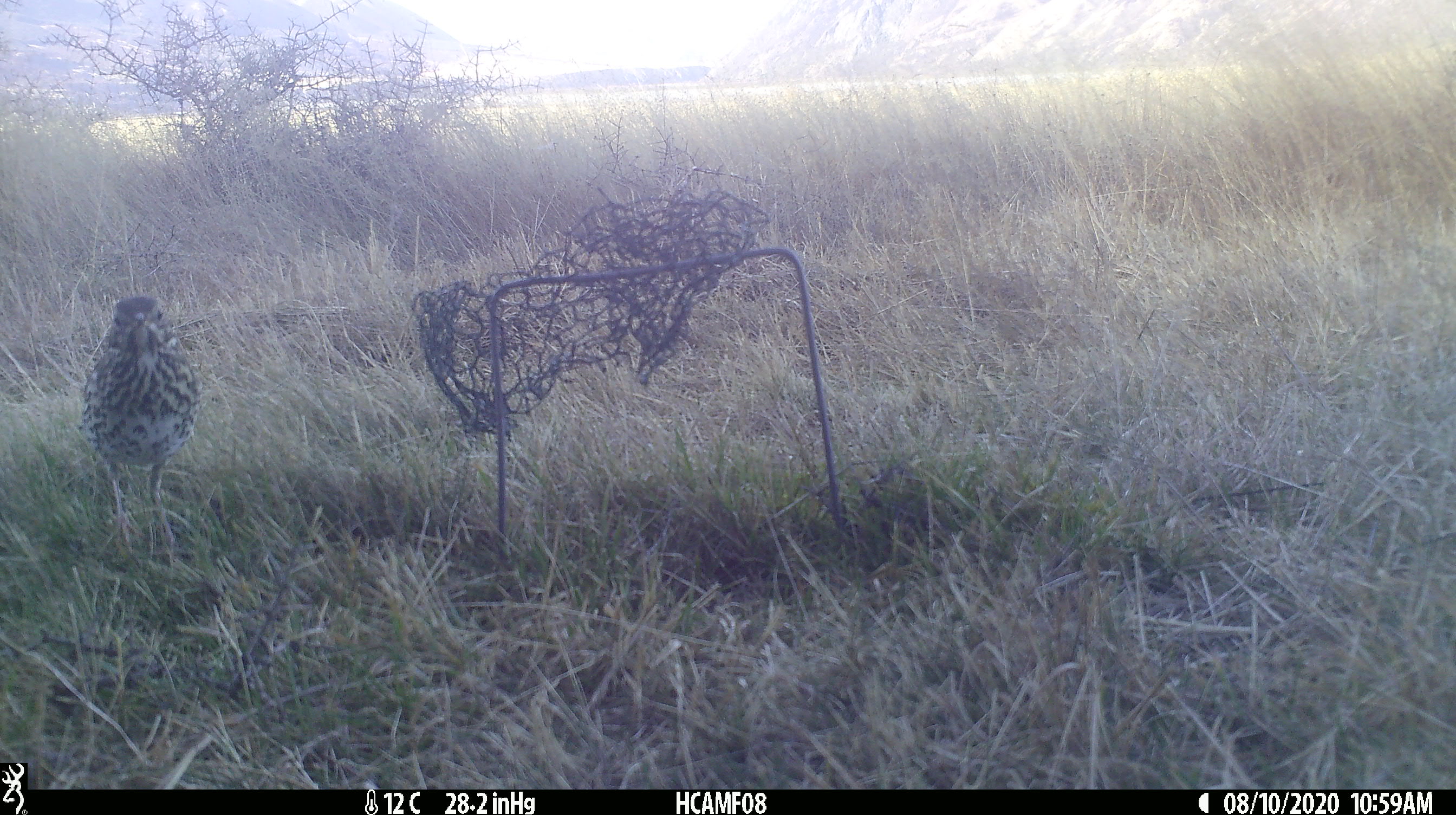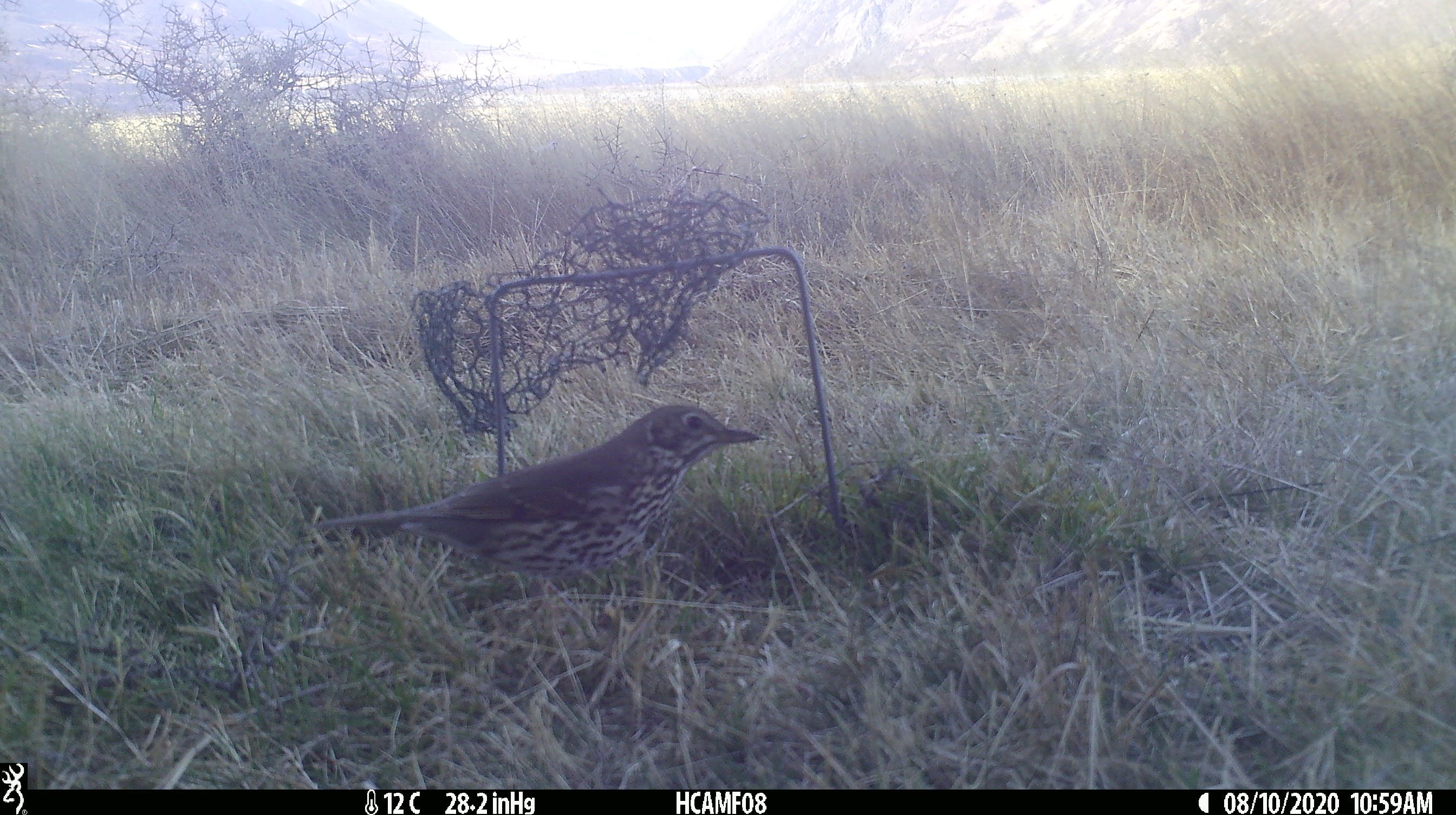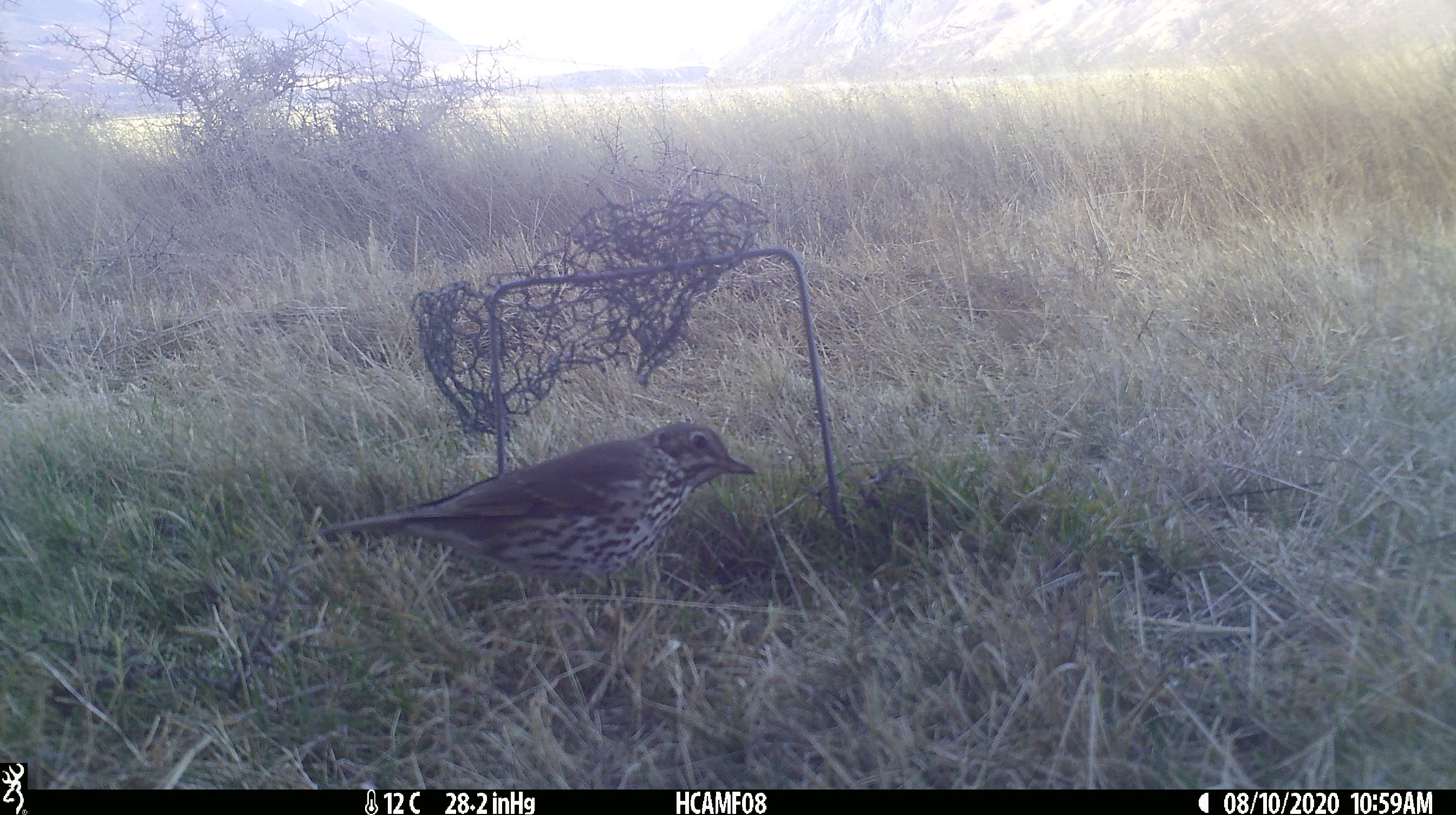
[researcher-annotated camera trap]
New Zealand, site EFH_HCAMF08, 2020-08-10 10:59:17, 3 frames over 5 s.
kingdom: Animalia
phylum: Chordata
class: Aves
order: Passeriformes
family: Turdidae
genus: Turdus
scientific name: Turdus philomelos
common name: song thrush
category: thrush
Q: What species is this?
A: Thrush (song thrush) (Turdus philomelos).